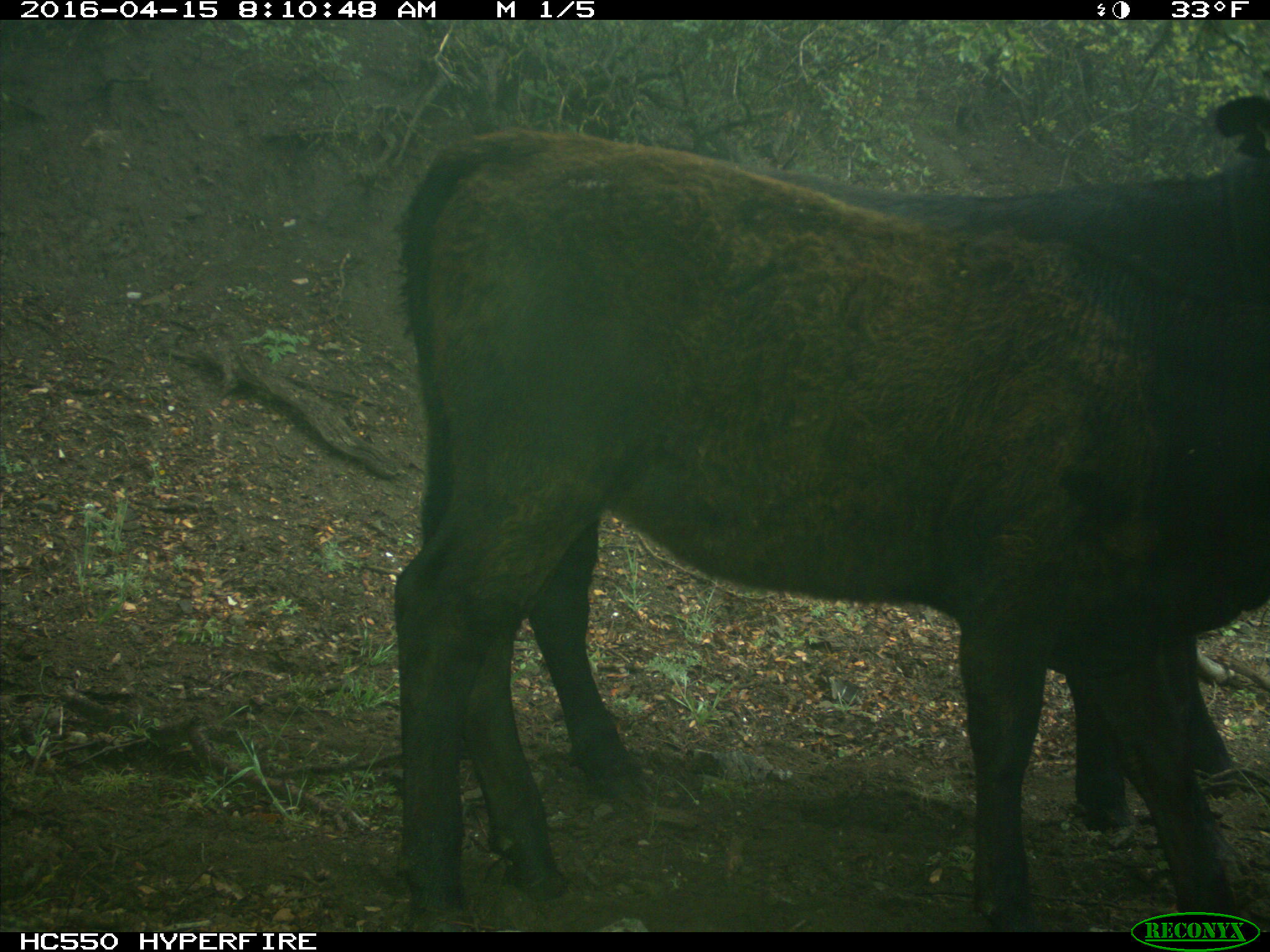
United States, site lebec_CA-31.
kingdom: Animalia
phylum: Chordata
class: Mammalia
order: Artiodactyla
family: Bovidae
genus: Bos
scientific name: Bos taurus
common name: domestic cow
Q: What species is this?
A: Bos taurus (domestic cow).